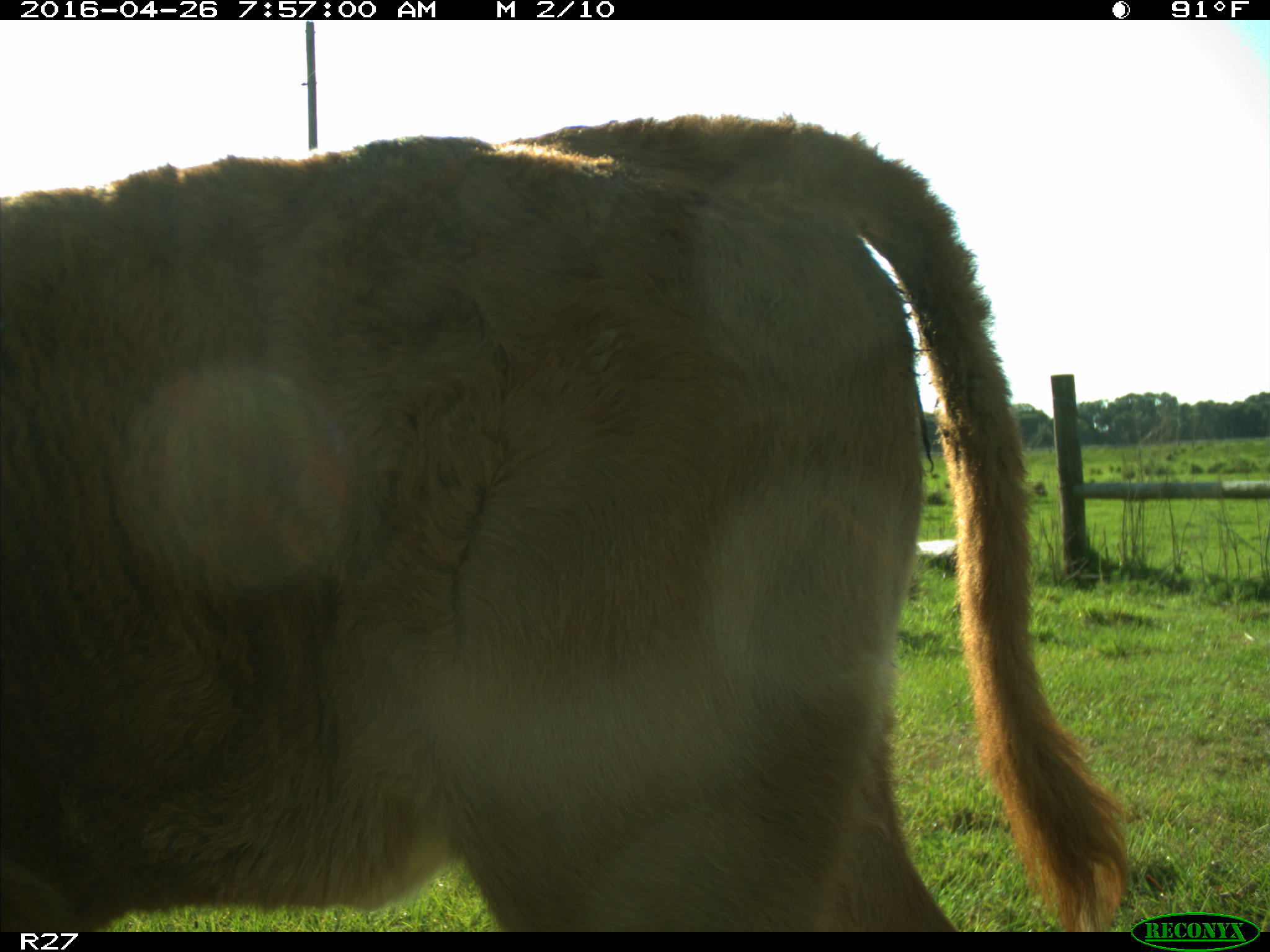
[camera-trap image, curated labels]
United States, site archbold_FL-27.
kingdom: Animalia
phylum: Chordata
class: Mammalia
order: Artiodactyla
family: Bovidae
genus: Bos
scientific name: Bos taurus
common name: domestic cow